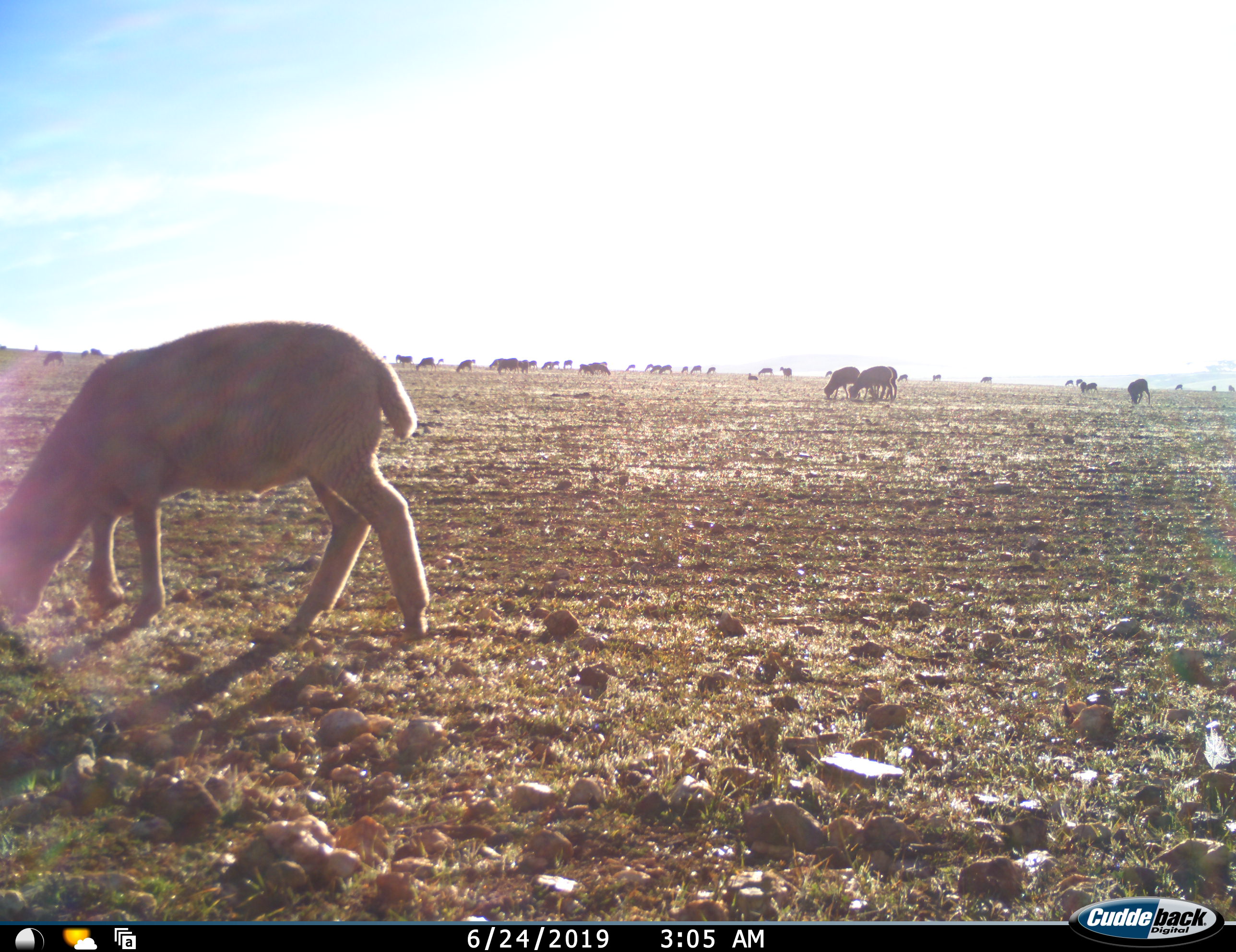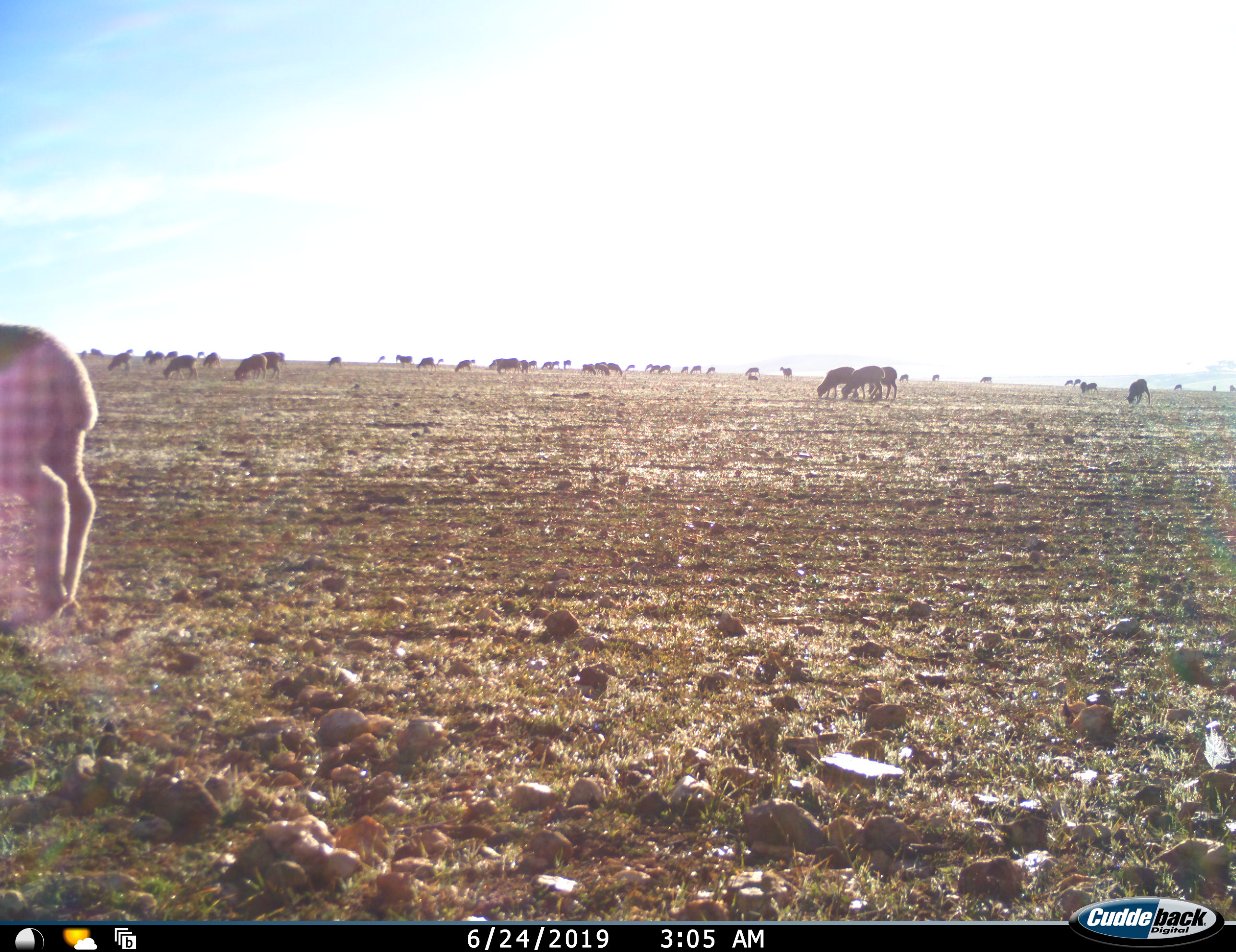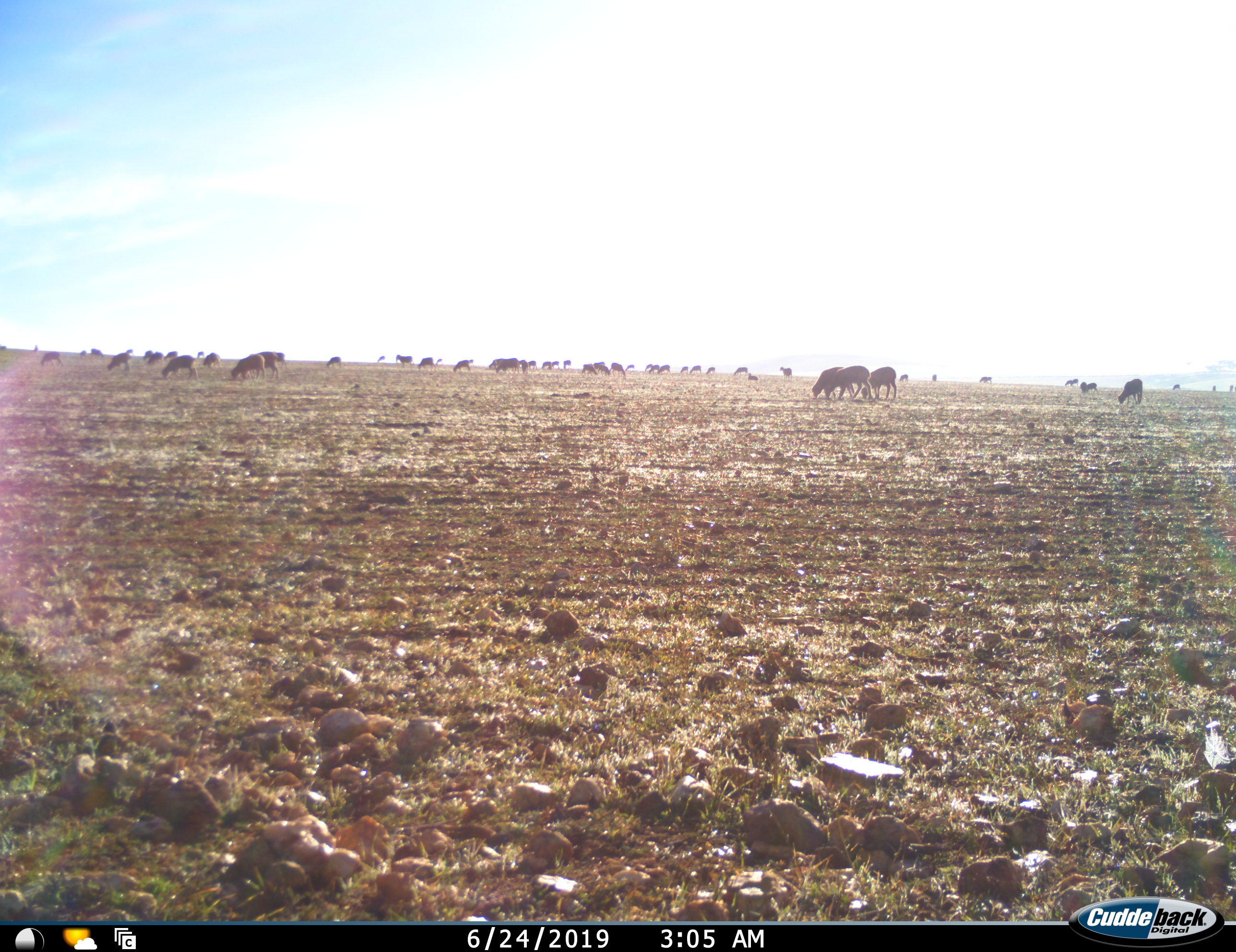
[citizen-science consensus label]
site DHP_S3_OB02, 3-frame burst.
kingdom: Animalia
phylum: Chordata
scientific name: Vertebrata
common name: domestic animal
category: domesticanimal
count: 11-50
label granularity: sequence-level